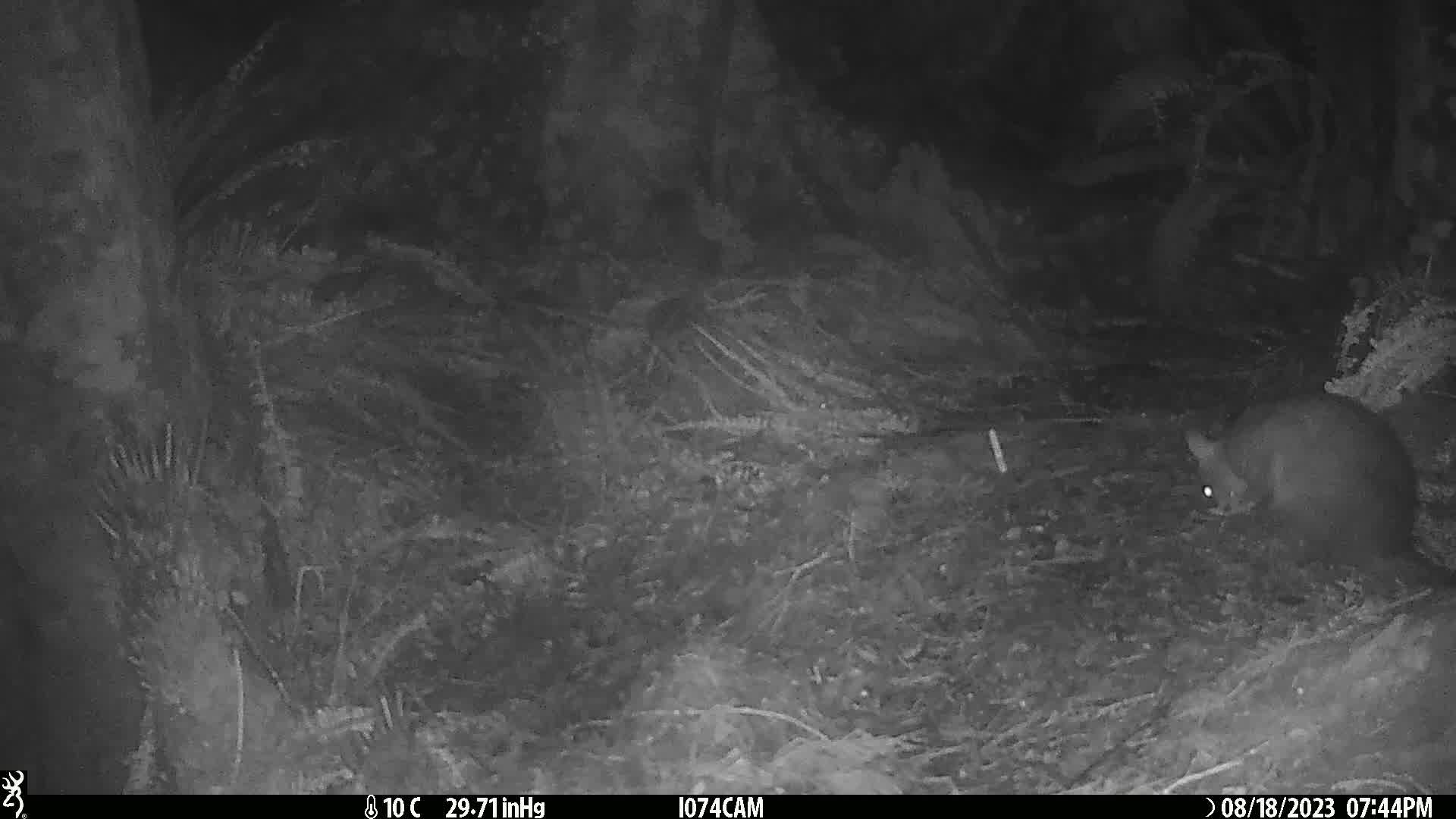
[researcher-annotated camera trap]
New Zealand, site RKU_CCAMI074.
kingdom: Animalia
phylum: Chordata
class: Mammalia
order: Diprotodontia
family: Phalangeridae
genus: Trichosurus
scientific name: Trichosurus vulpecula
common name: common brushtail possum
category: possum